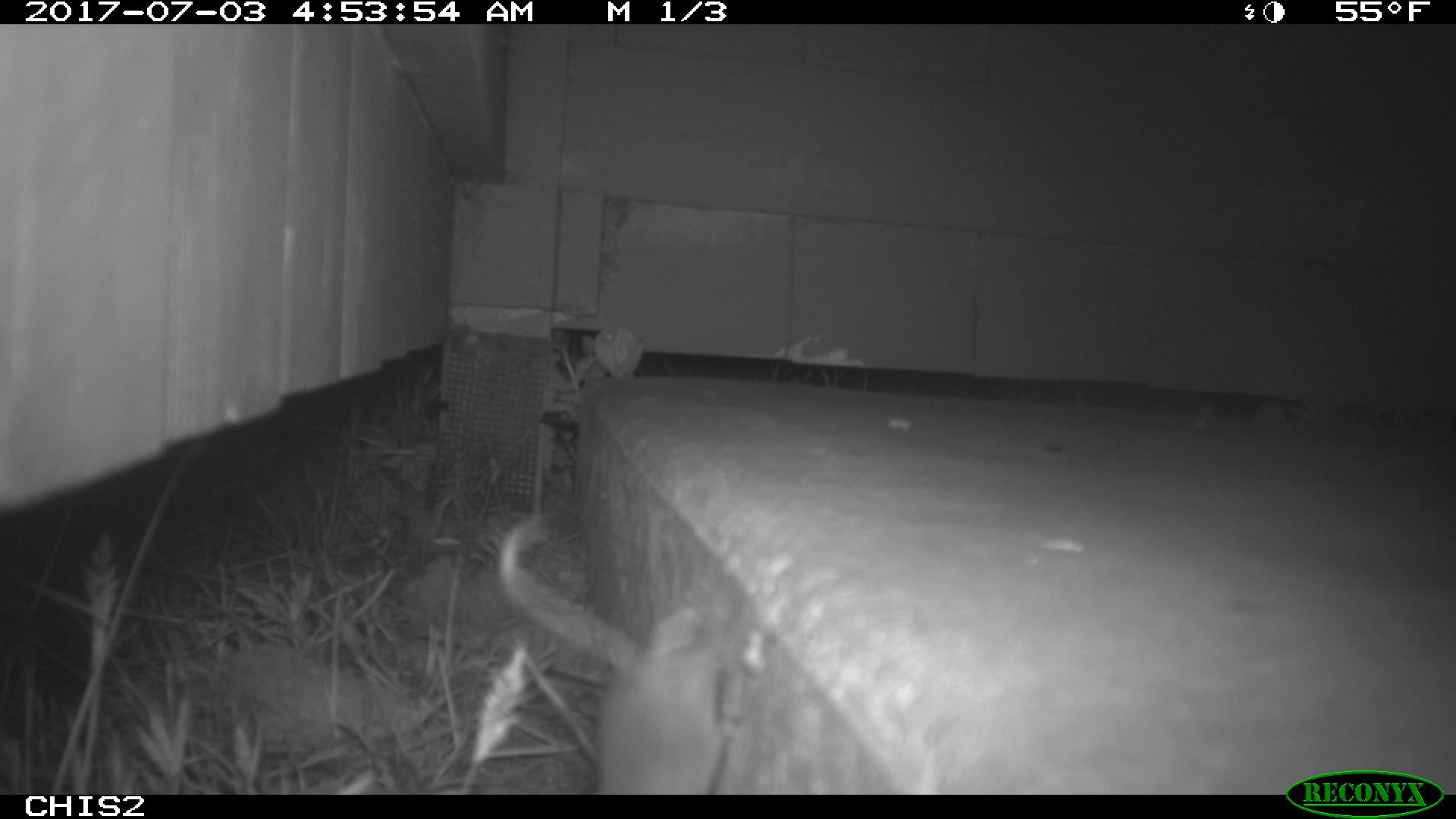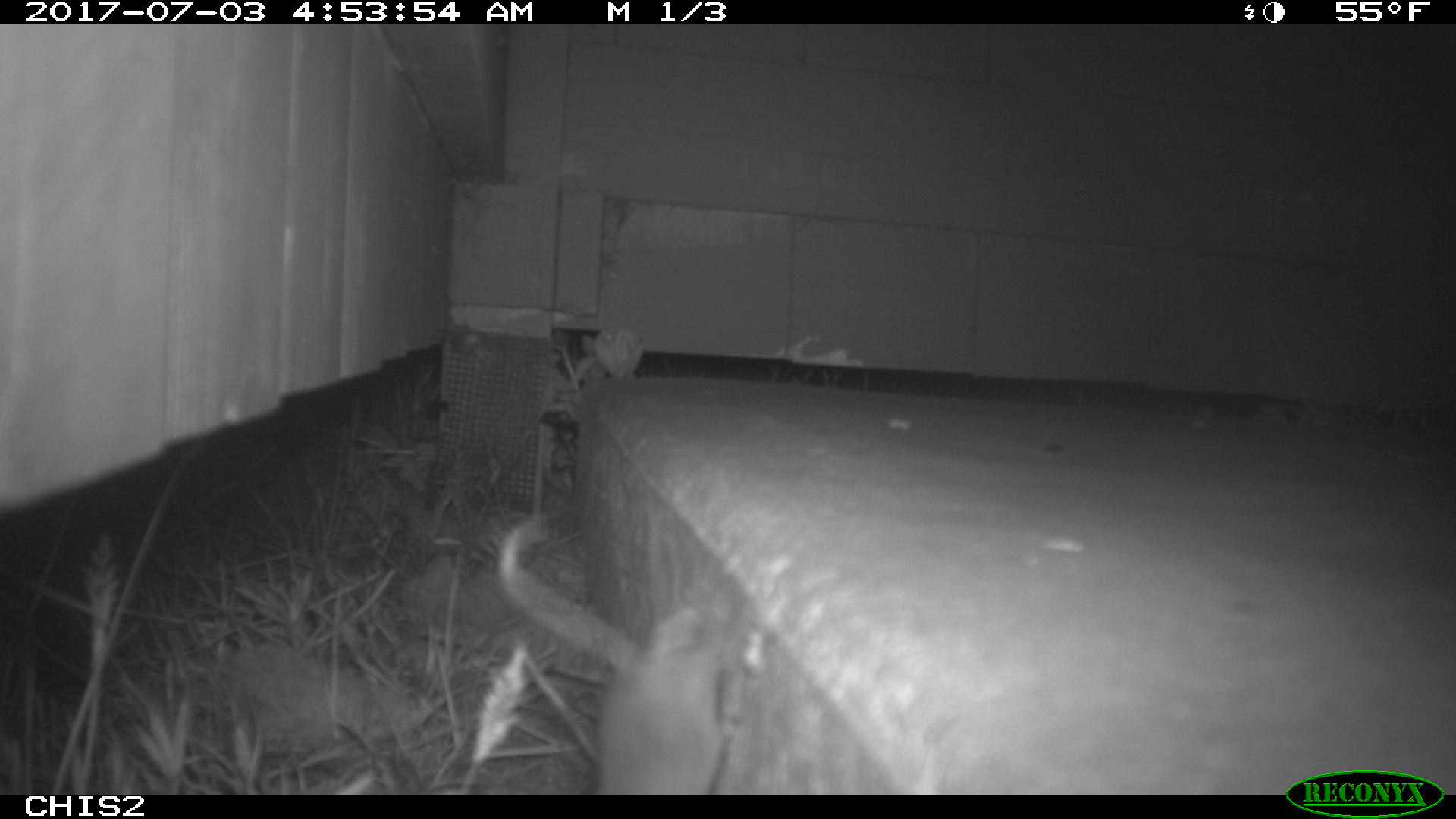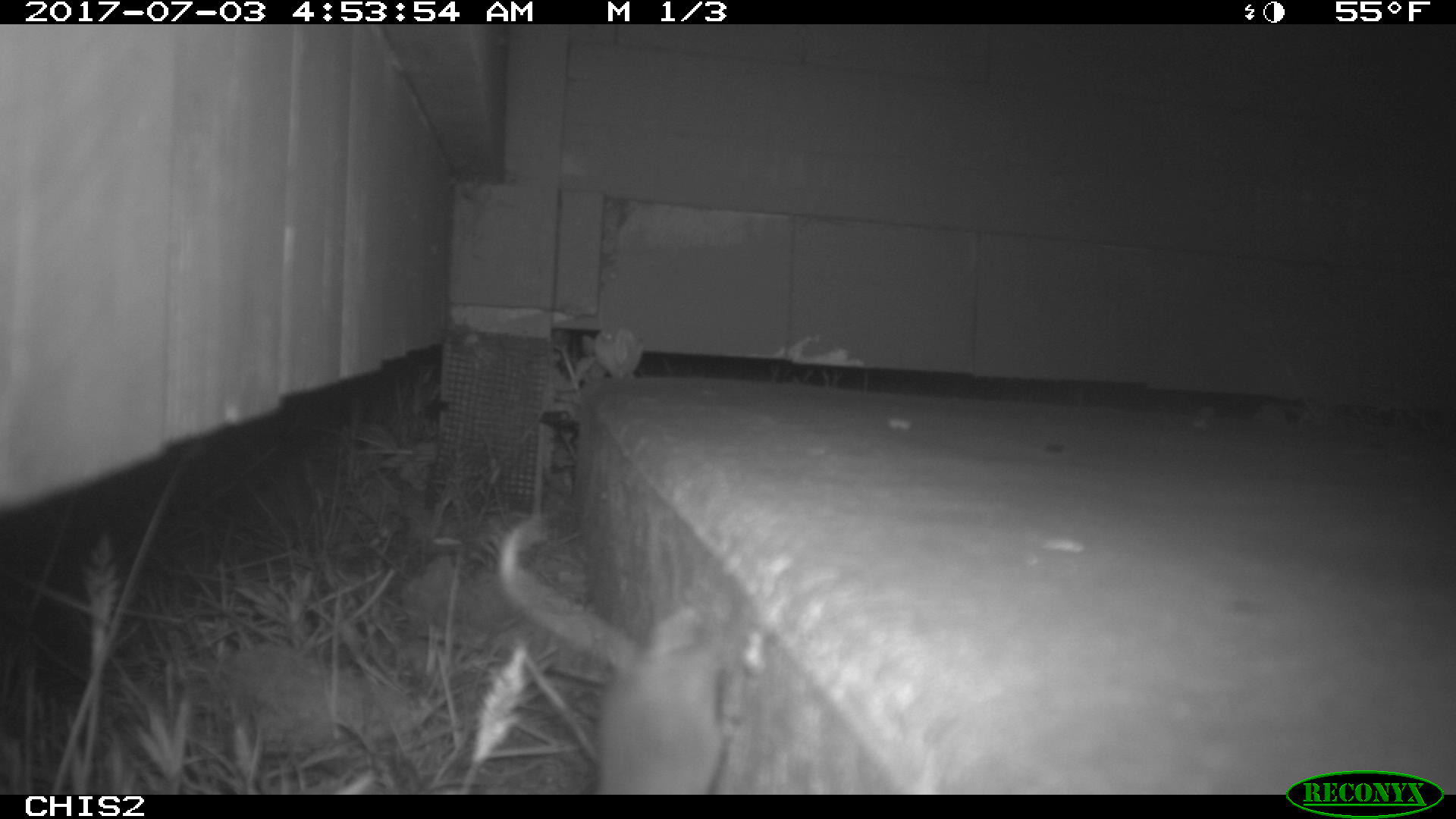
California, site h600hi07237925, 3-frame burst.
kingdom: Animalia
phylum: Chordata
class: Mammalia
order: Rodentia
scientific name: Rodentia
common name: rodent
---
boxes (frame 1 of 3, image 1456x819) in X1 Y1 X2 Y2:
rodent: 496 519 745 794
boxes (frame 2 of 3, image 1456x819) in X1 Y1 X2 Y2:
rodent: 596 606 766 795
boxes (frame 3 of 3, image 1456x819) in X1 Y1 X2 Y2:
rodent: 496 512 733 793